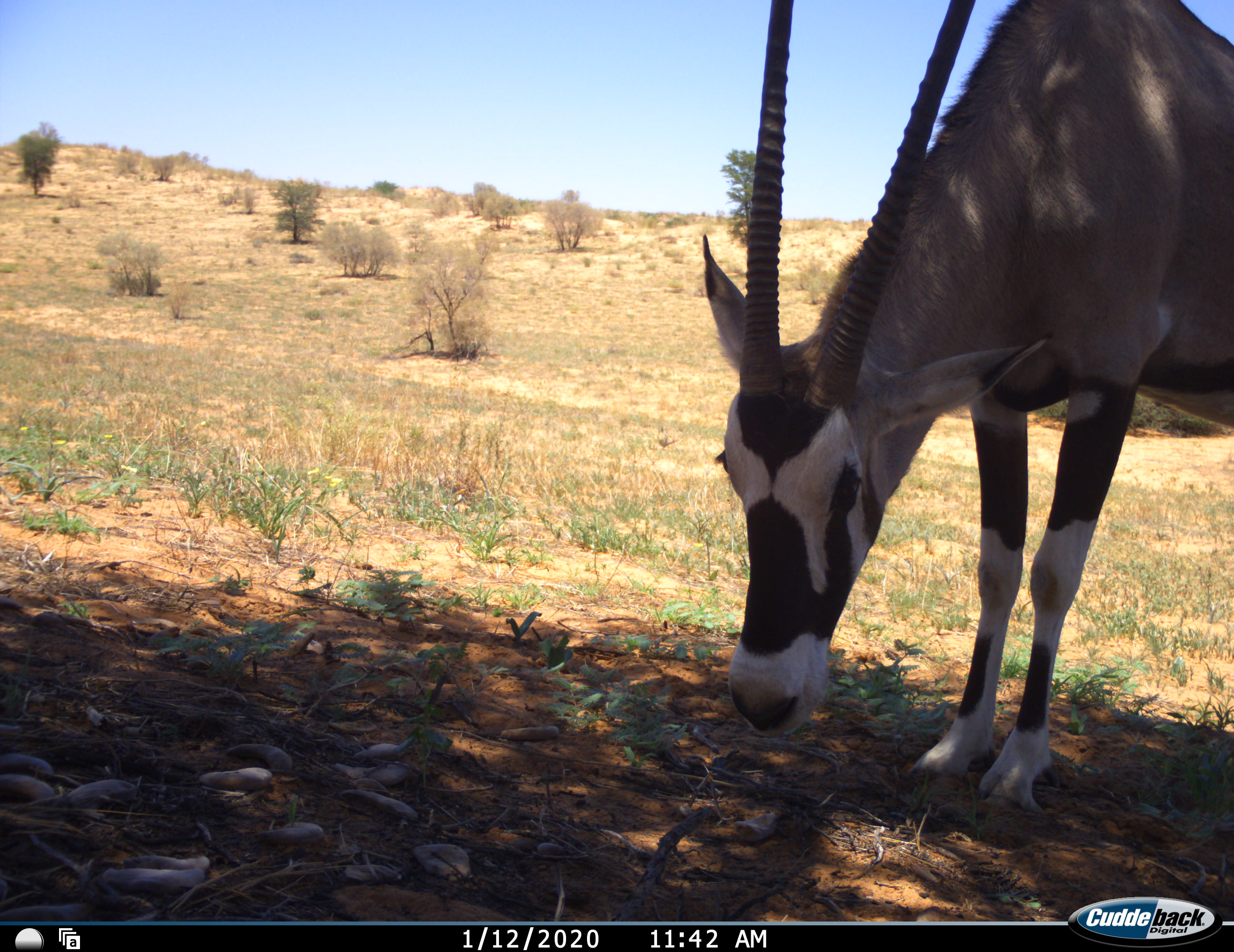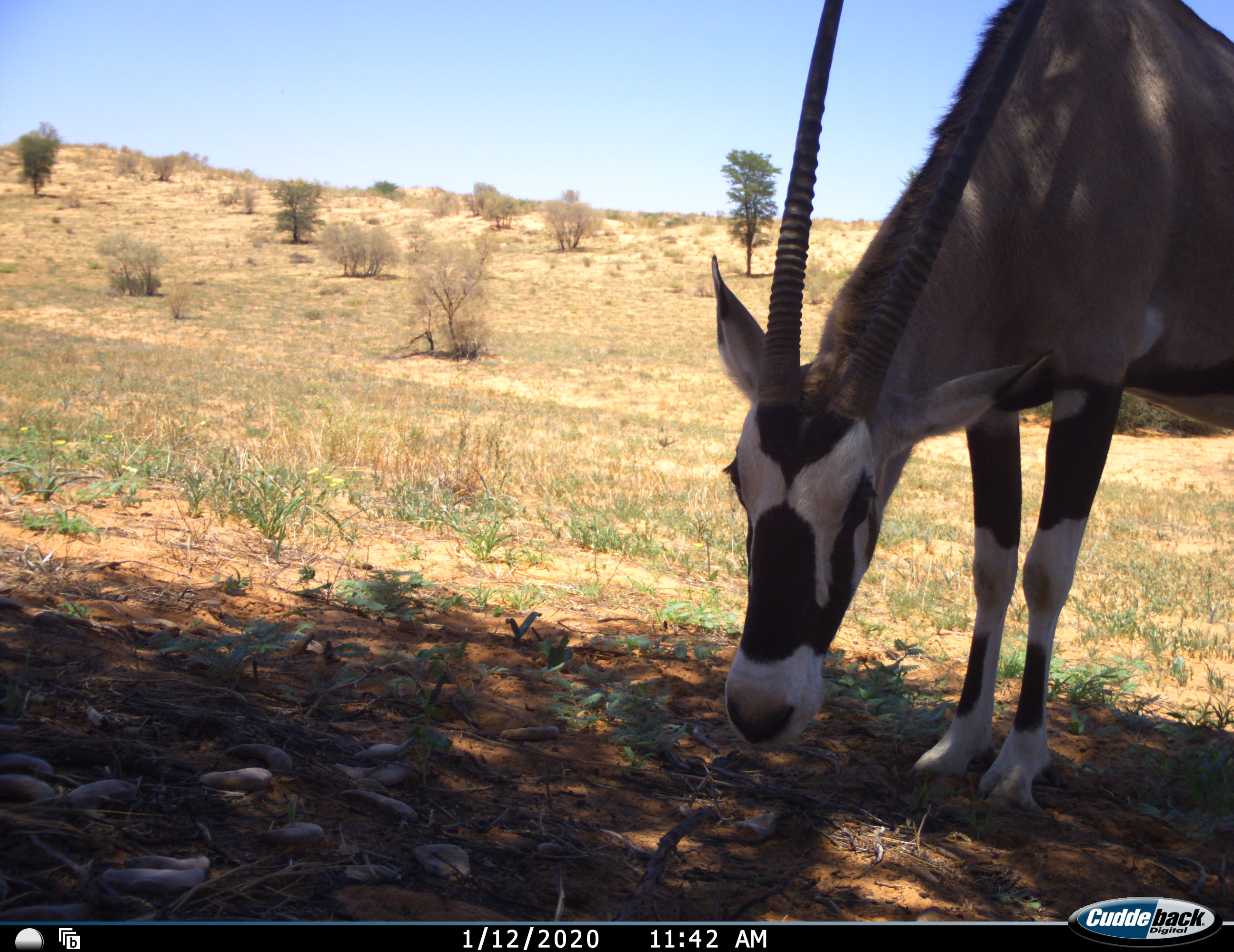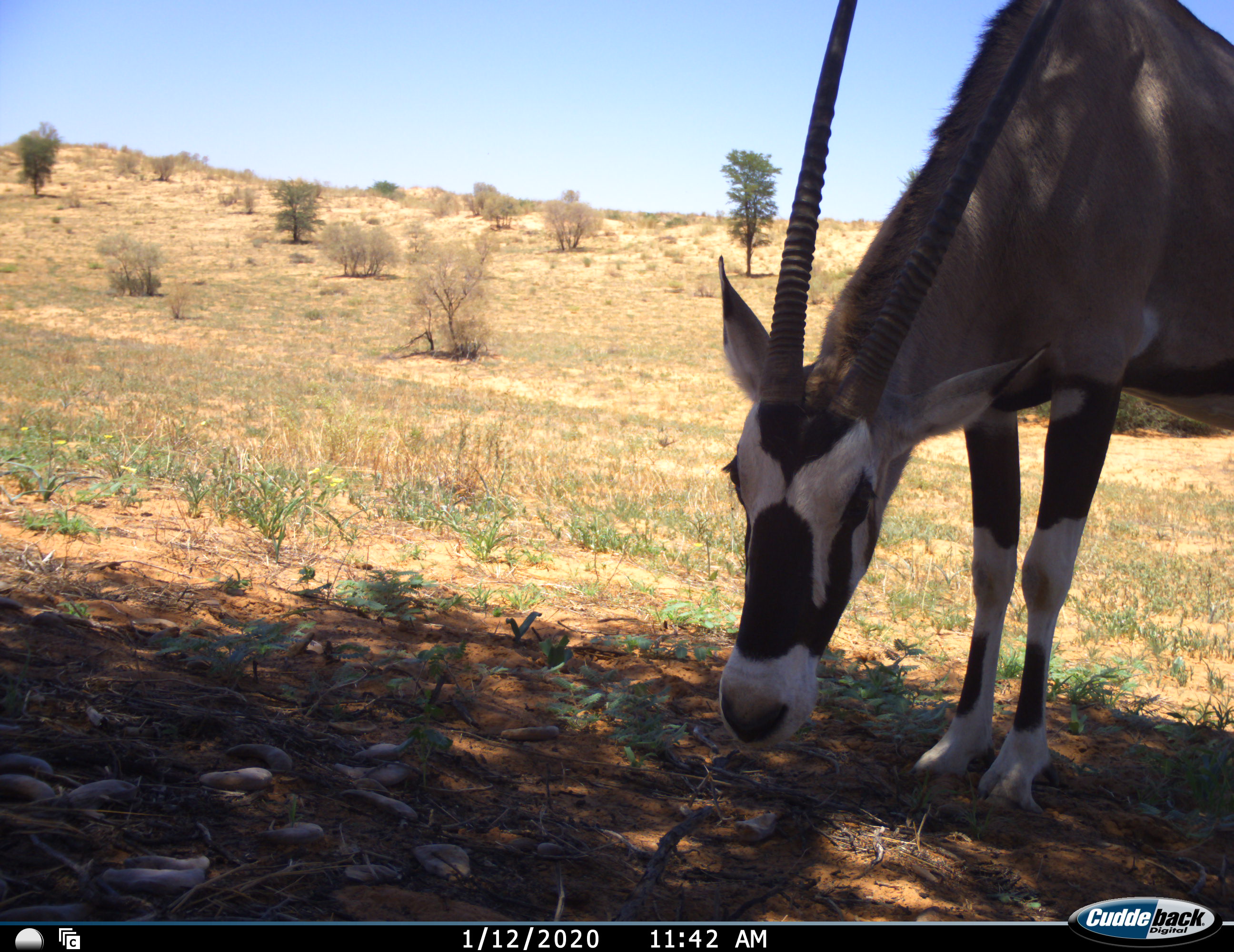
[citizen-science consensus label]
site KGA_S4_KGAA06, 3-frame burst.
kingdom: Animalia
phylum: Chordata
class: Mammalia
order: Artiodactyla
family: Bovidae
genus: Oryx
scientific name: Oryx gazella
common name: gemsbok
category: oryx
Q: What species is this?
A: Oryx (gemsbok) (Oryx gazella).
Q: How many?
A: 1.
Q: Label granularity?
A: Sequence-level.